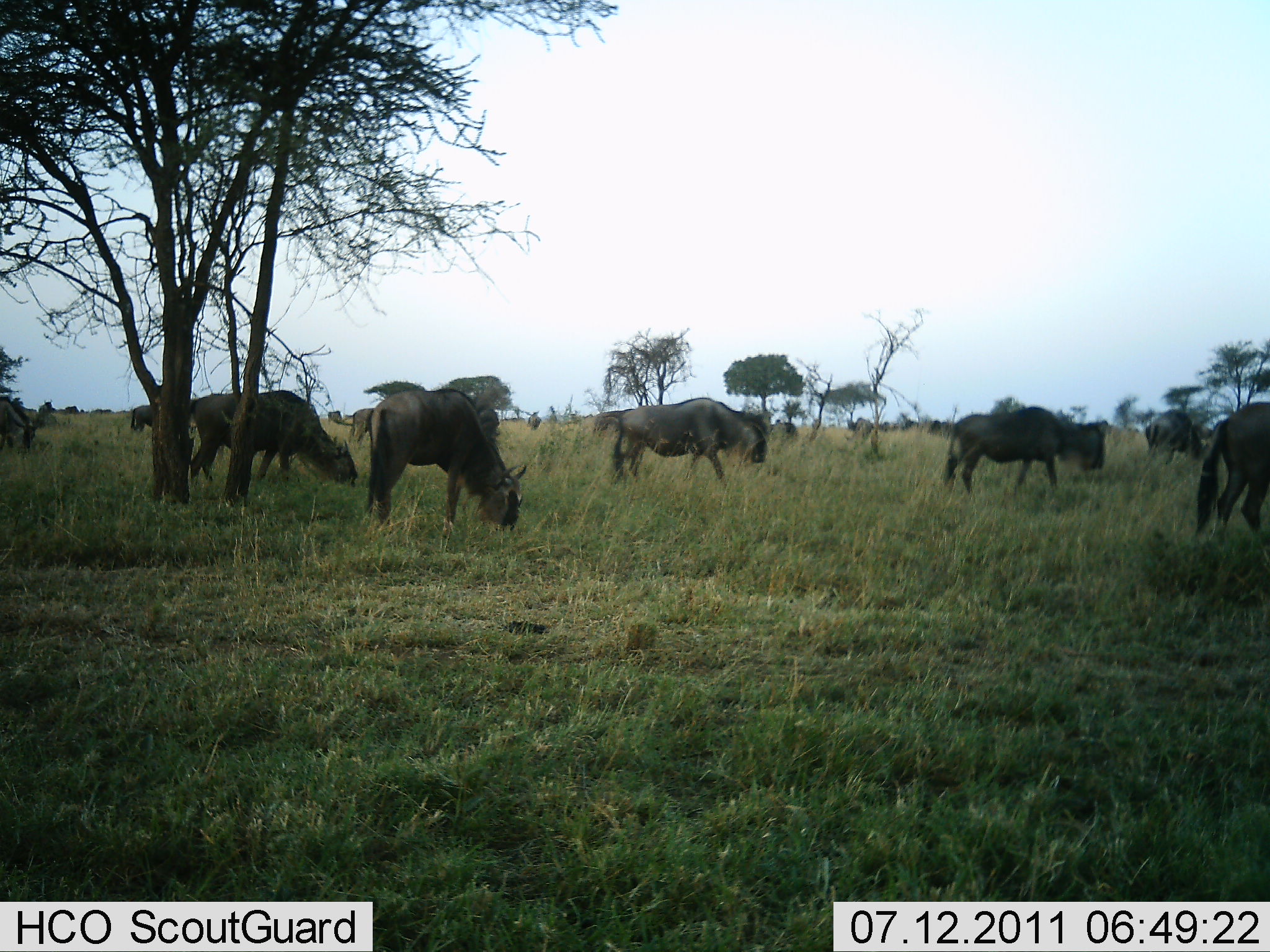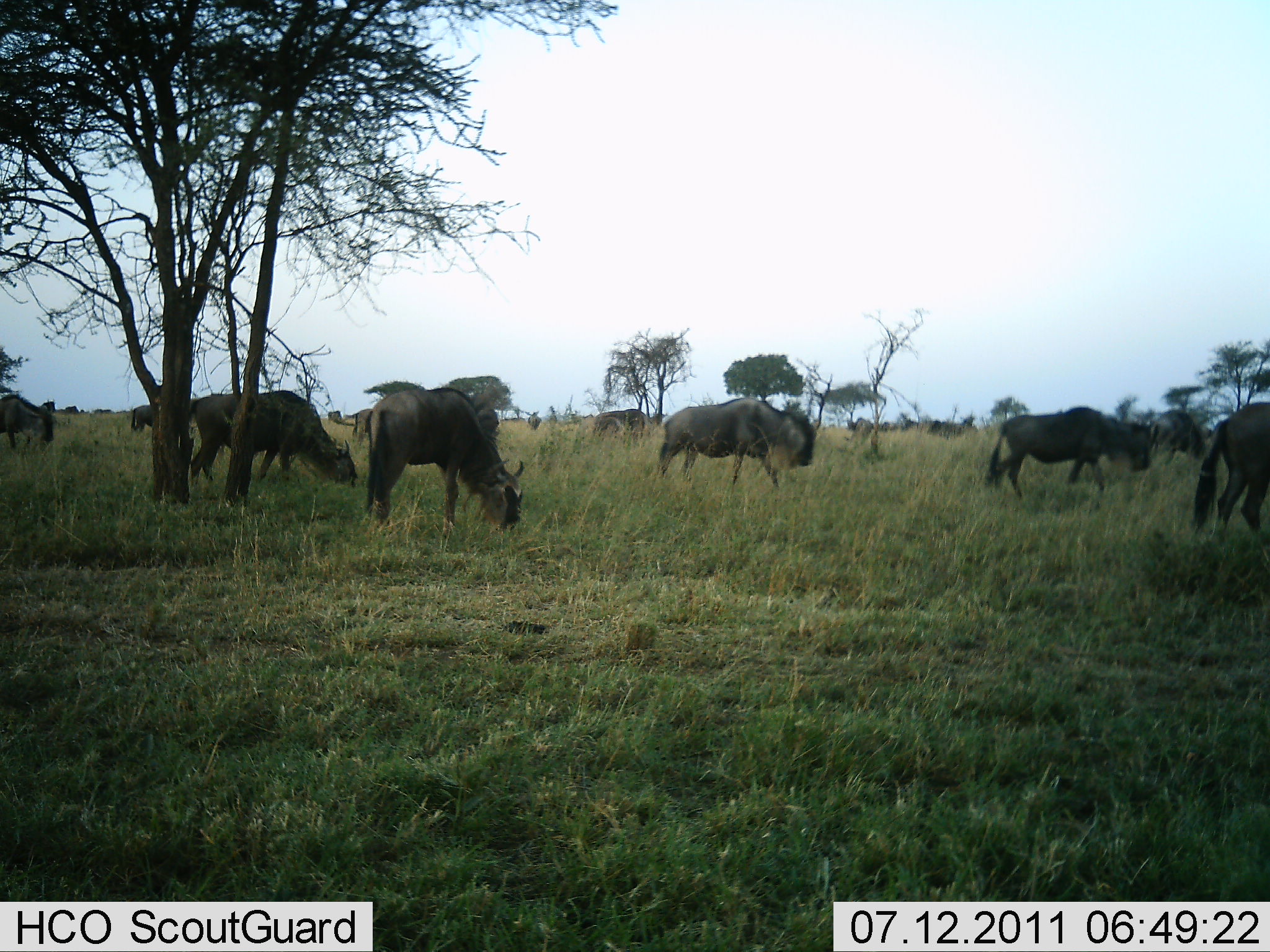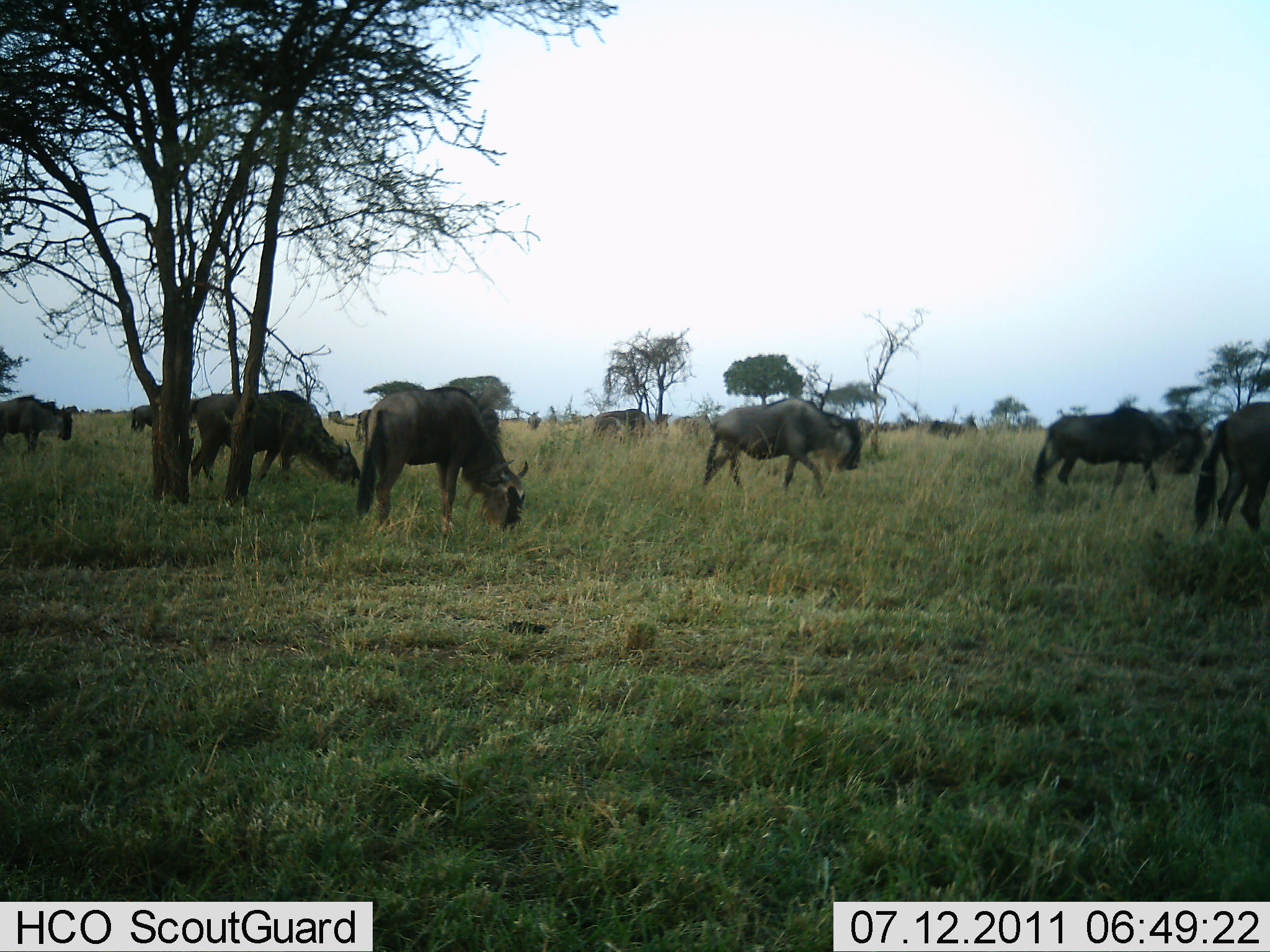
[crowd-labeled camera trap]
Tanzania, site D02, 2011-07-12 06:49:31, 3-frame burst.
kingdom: Animalia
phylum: Chordata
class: Mammalia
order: Artiodactyla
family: Bovidae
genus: Connochaetes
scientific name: Connochaetes taurinus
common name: blue wildebeest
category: wildebeest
Wildebeest (blue wildebeest) (Connochaetes taurinus), count 11-50. Behavior (volunteer vote fractions): standing 36%, resting 0%, moving 73%, interacting 0%. Young present (vote fraction): 0%. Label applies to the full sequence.